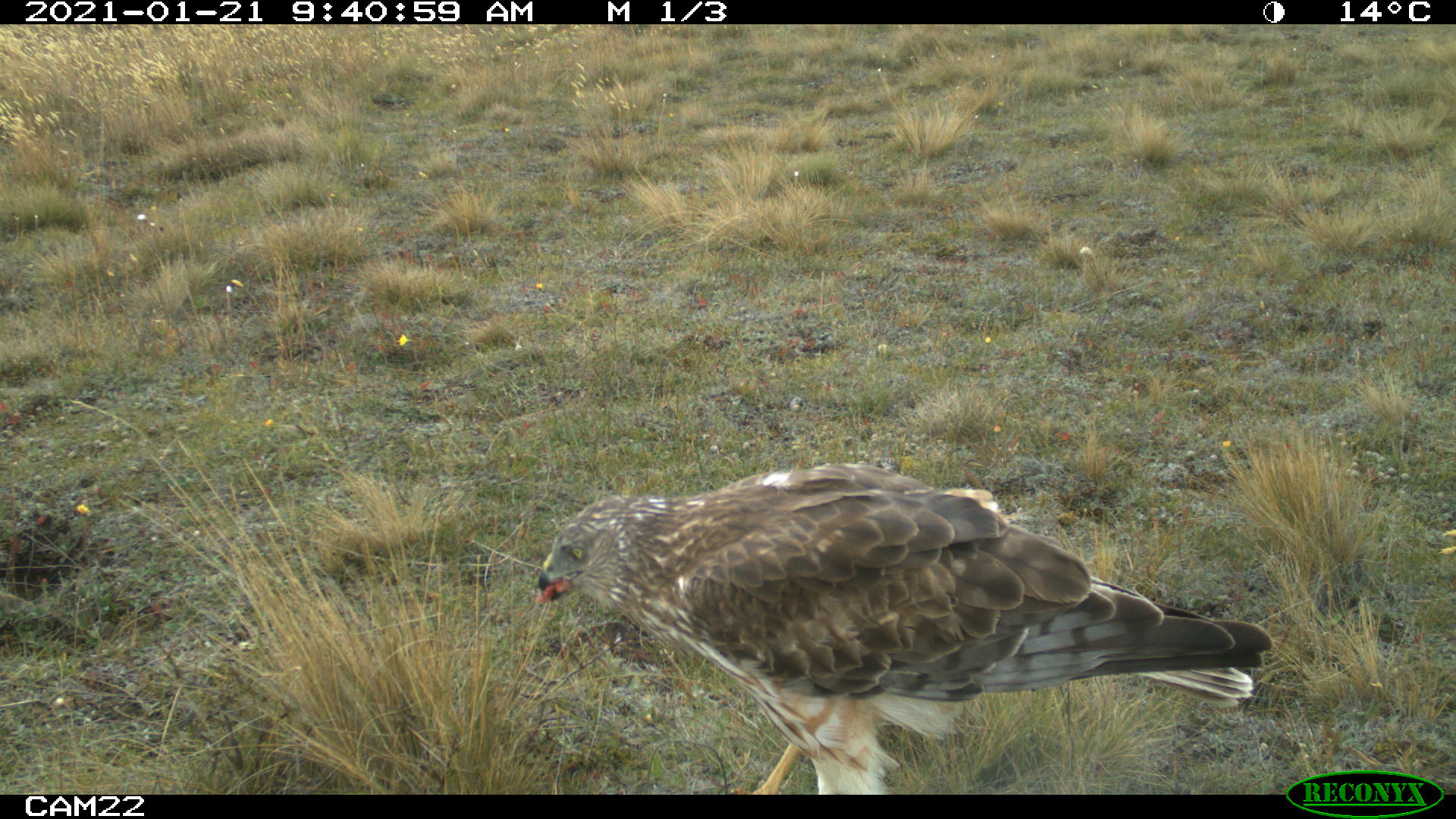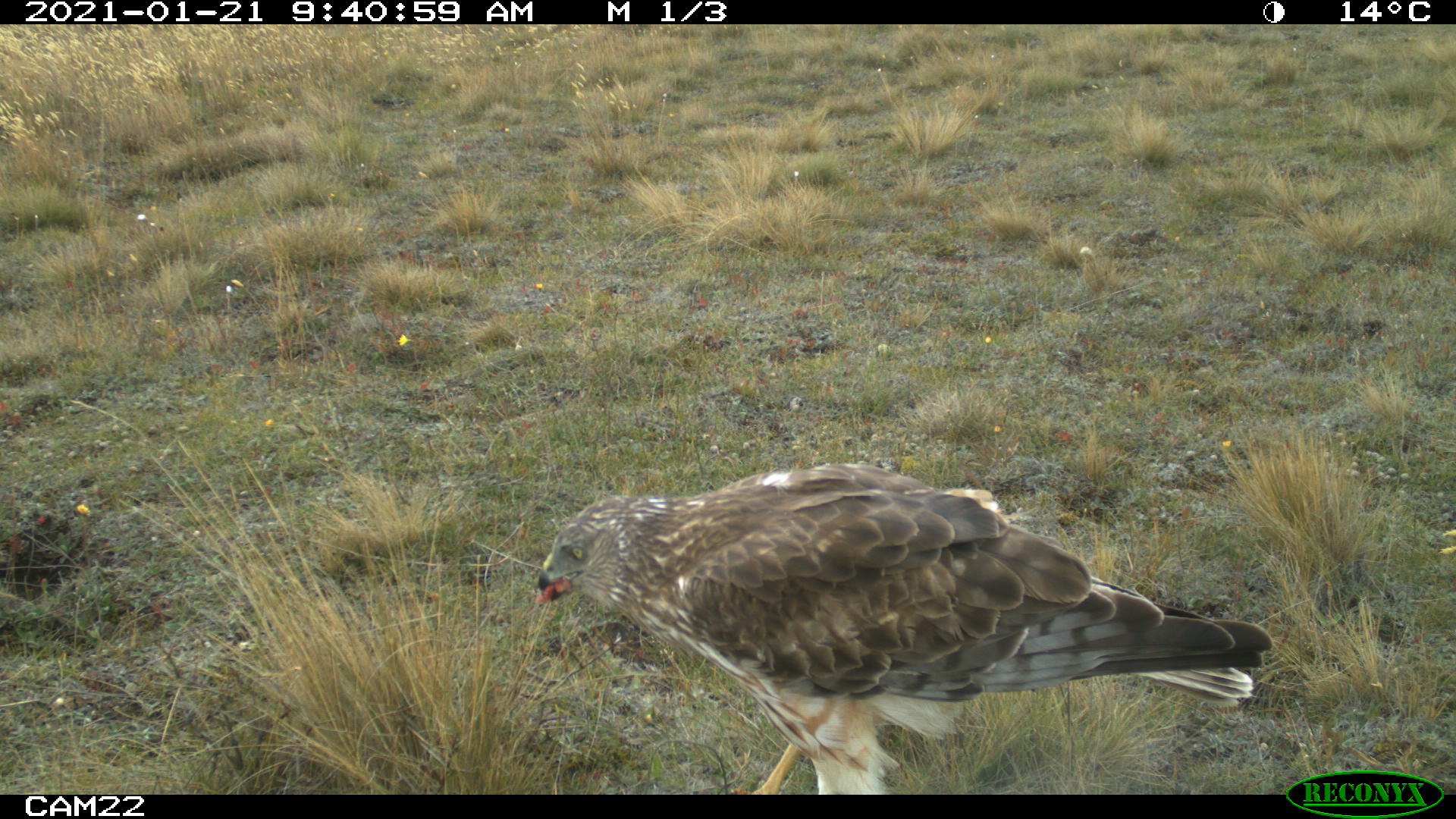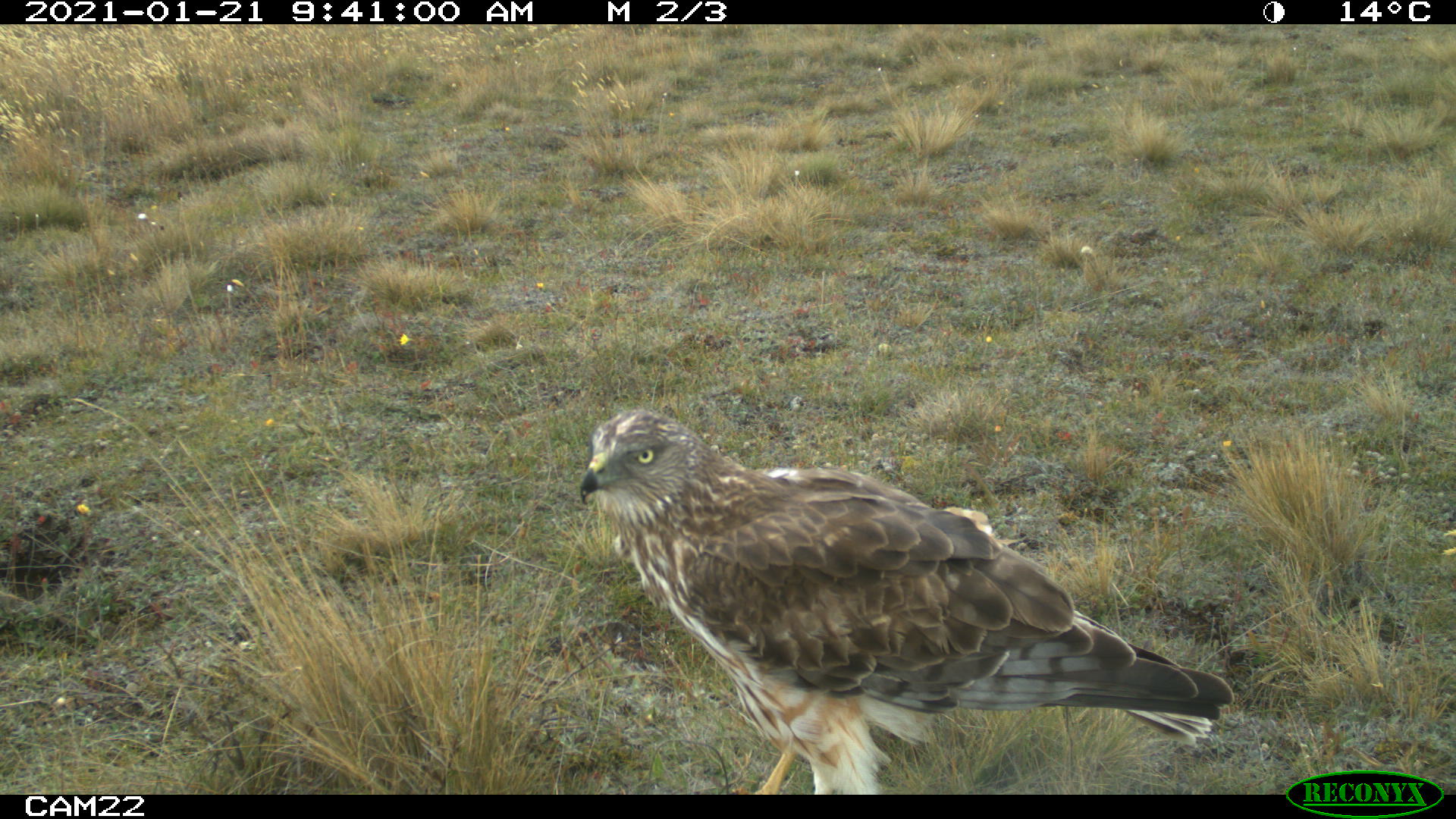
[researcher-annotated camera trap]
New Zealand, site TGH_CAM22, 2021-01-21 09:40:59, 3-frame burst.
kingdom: Animalia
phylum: Chordata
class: Aves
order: Accipitriformes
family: Accipitridae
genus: Circus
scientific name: Circus approximans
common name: swamp harrier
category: harrier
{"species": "harrier (swamp harrier) (Circus approximans)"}